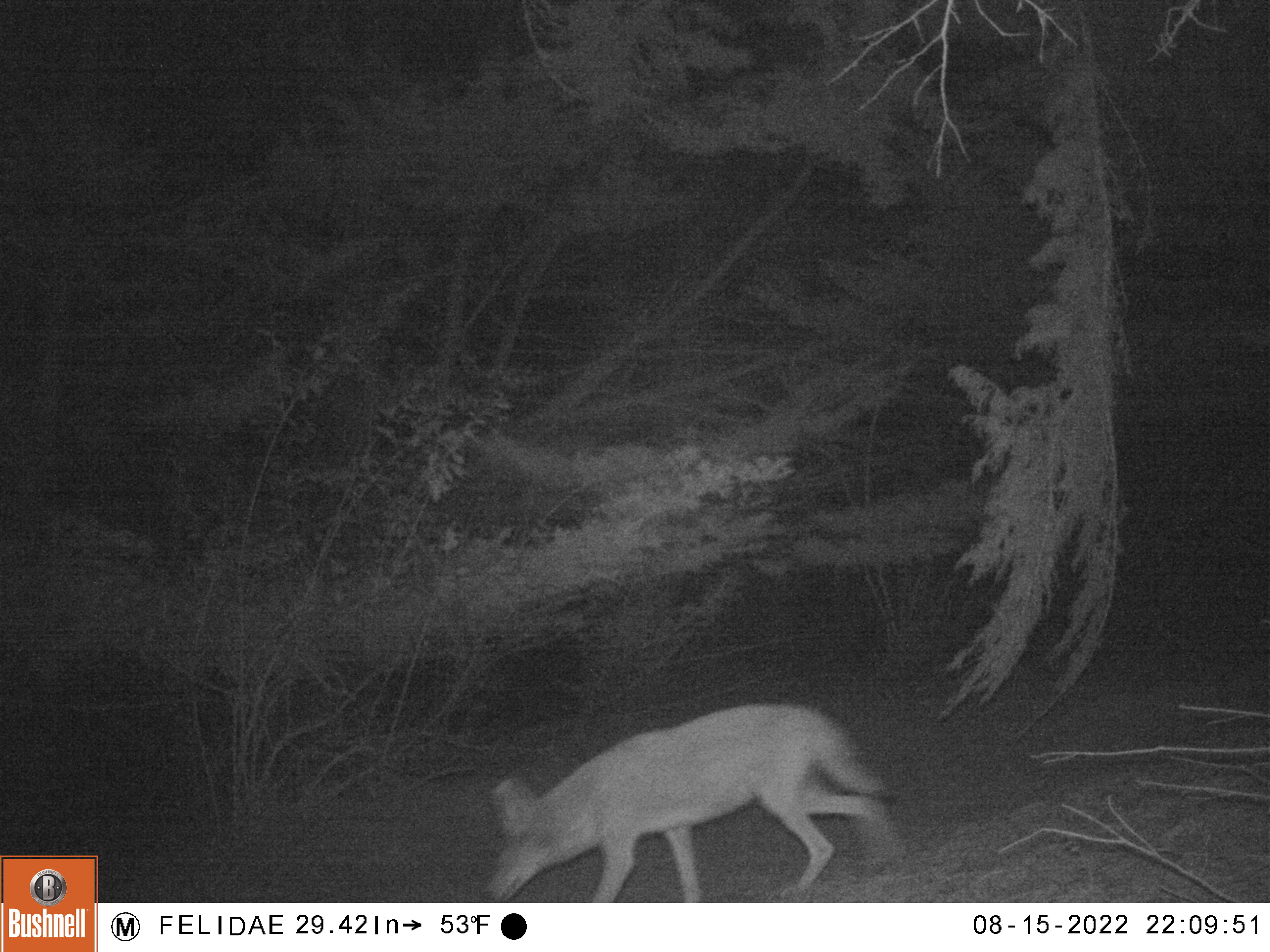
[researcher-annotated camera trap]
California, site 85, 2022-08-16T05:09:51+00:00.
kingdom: Animalia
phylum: Chordata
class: Mammalia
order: Carnivora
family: Canidae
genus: Canis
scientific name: Canis latrans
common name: coyote